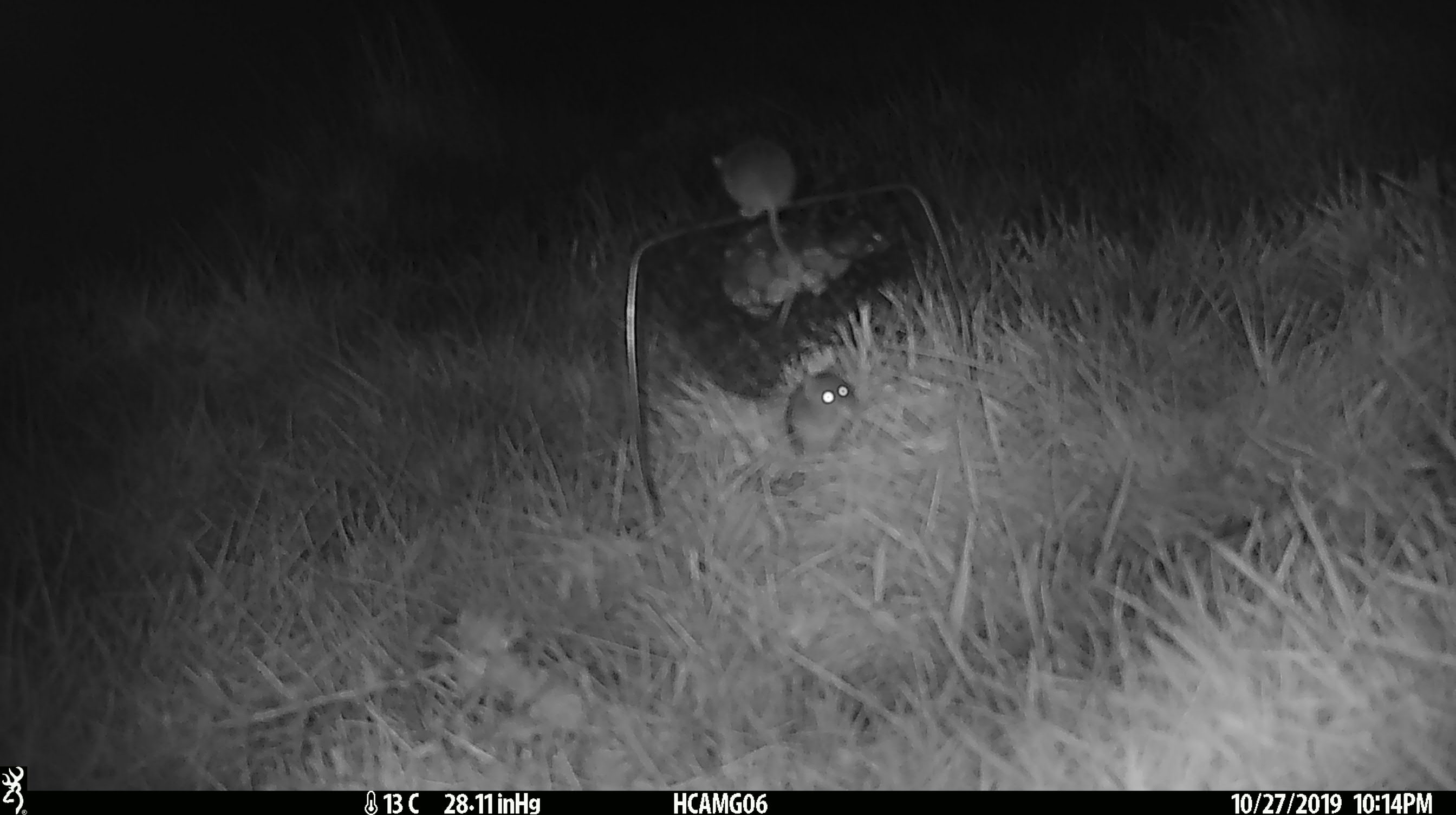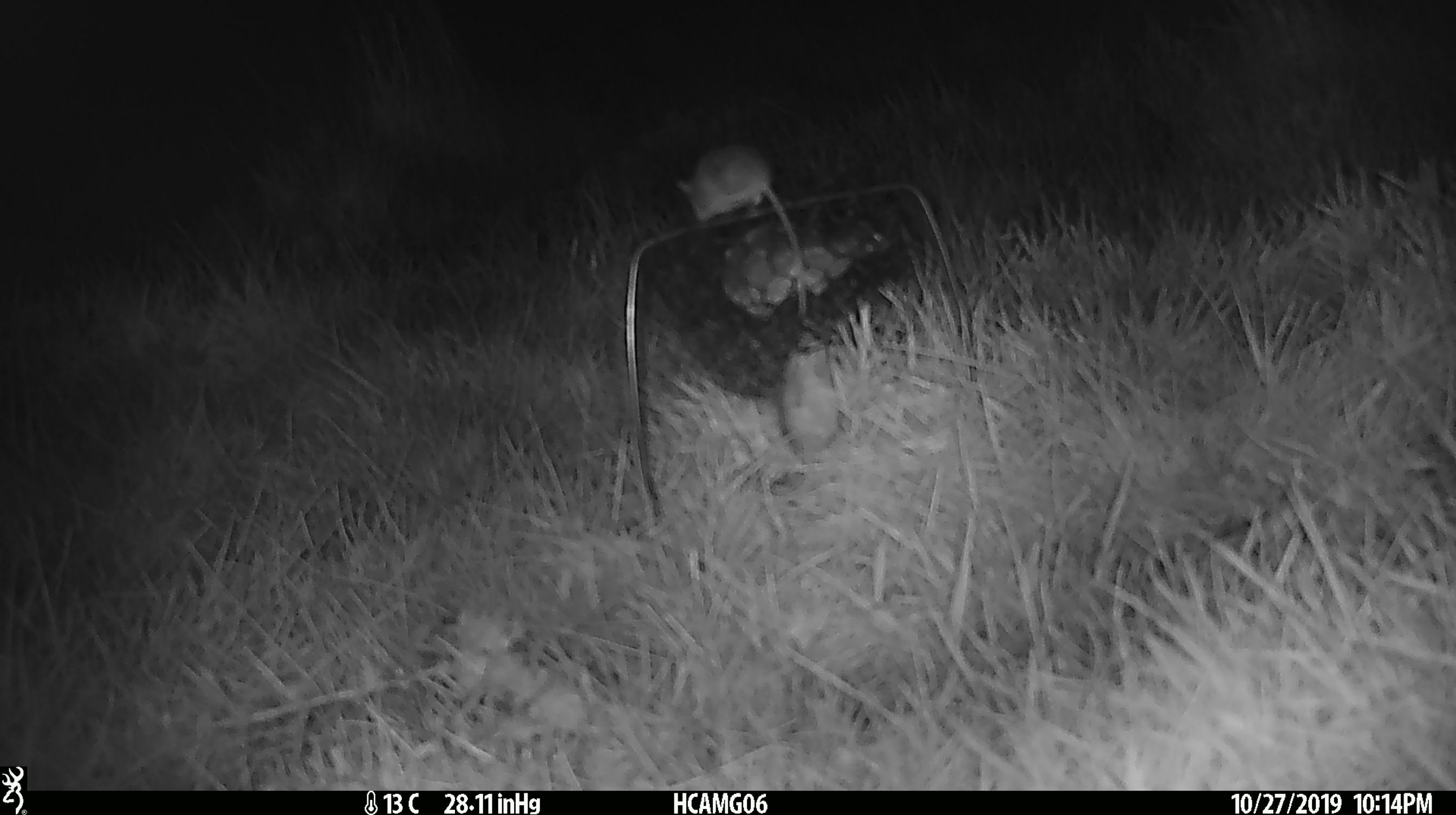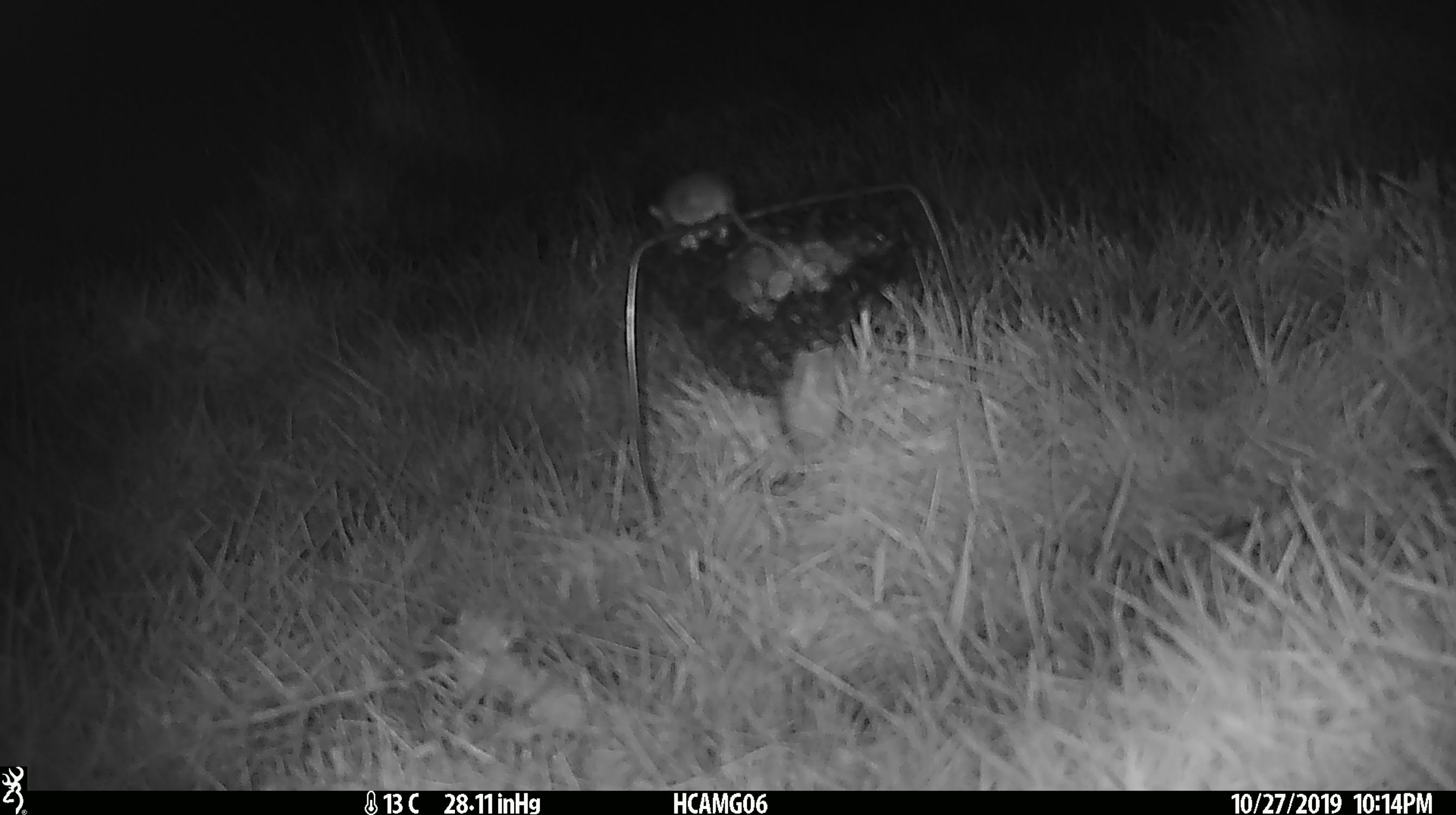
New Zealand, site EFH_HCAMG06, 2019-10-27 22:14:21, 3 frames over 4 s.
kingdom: Animalia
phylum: Chordata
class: Mammalia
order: Rodentia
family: Muridae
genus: Mus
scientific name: Mus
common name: mouse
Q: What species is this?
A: Mouse (Mus).